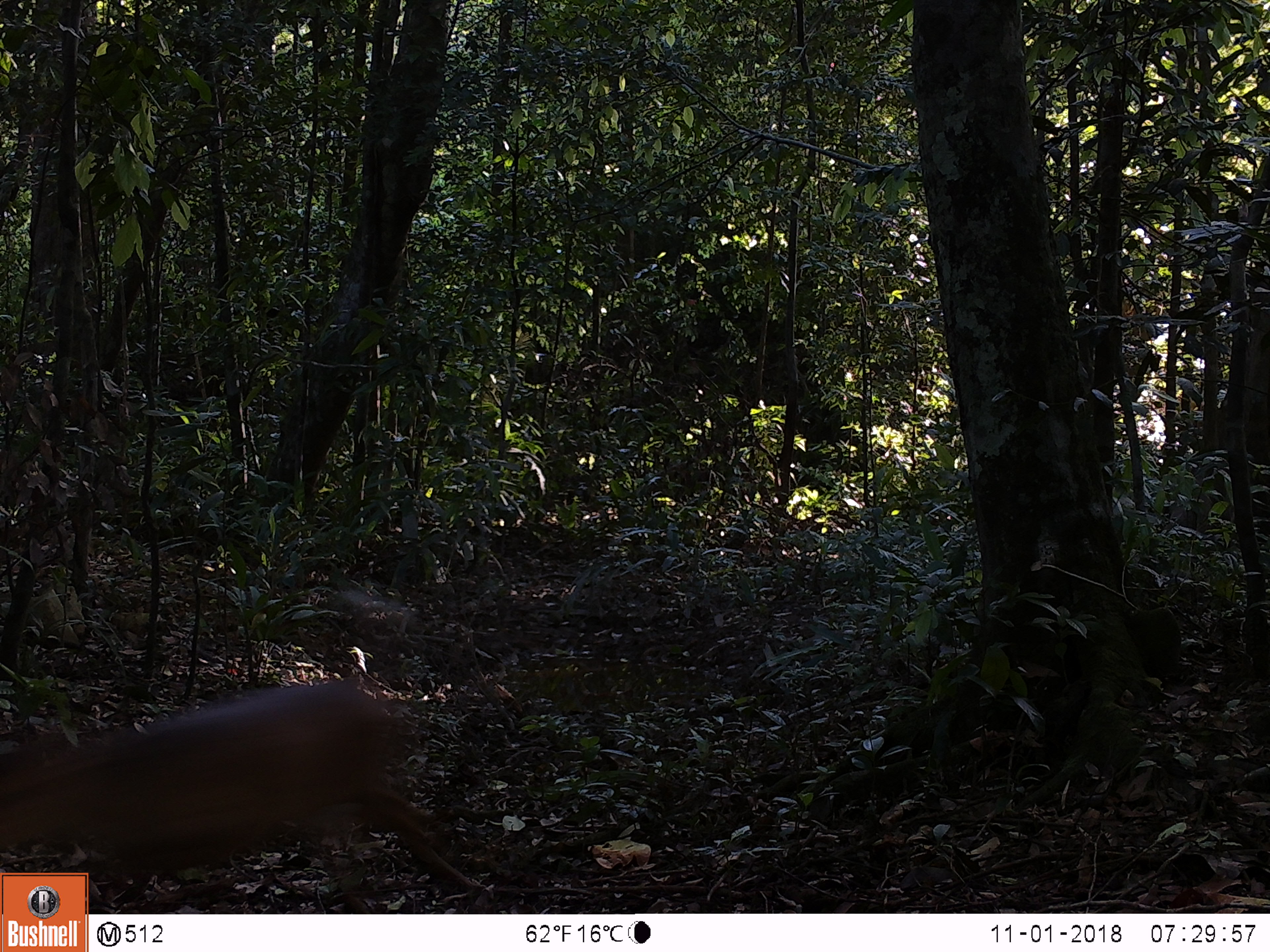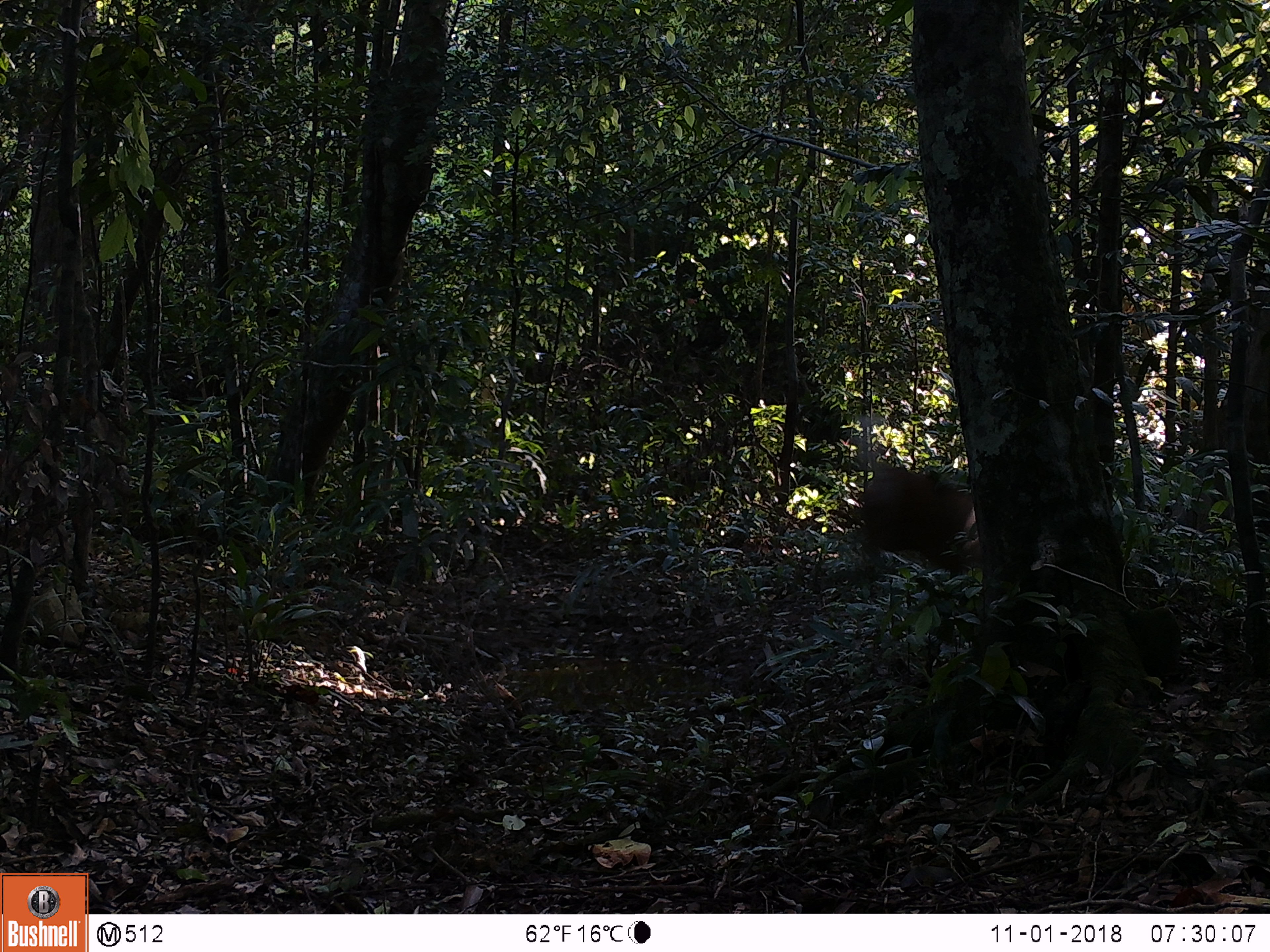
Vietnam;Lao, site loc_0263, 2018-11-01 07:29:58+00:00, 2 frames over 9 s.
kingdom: Animalia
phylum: Chordata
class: Mammalia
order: Artiodactyla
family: Cervidae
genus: Muntiacus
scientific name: Muntiacus vuquangensis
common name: large-antlered muntjac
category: large antlered muntjac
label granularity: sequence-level